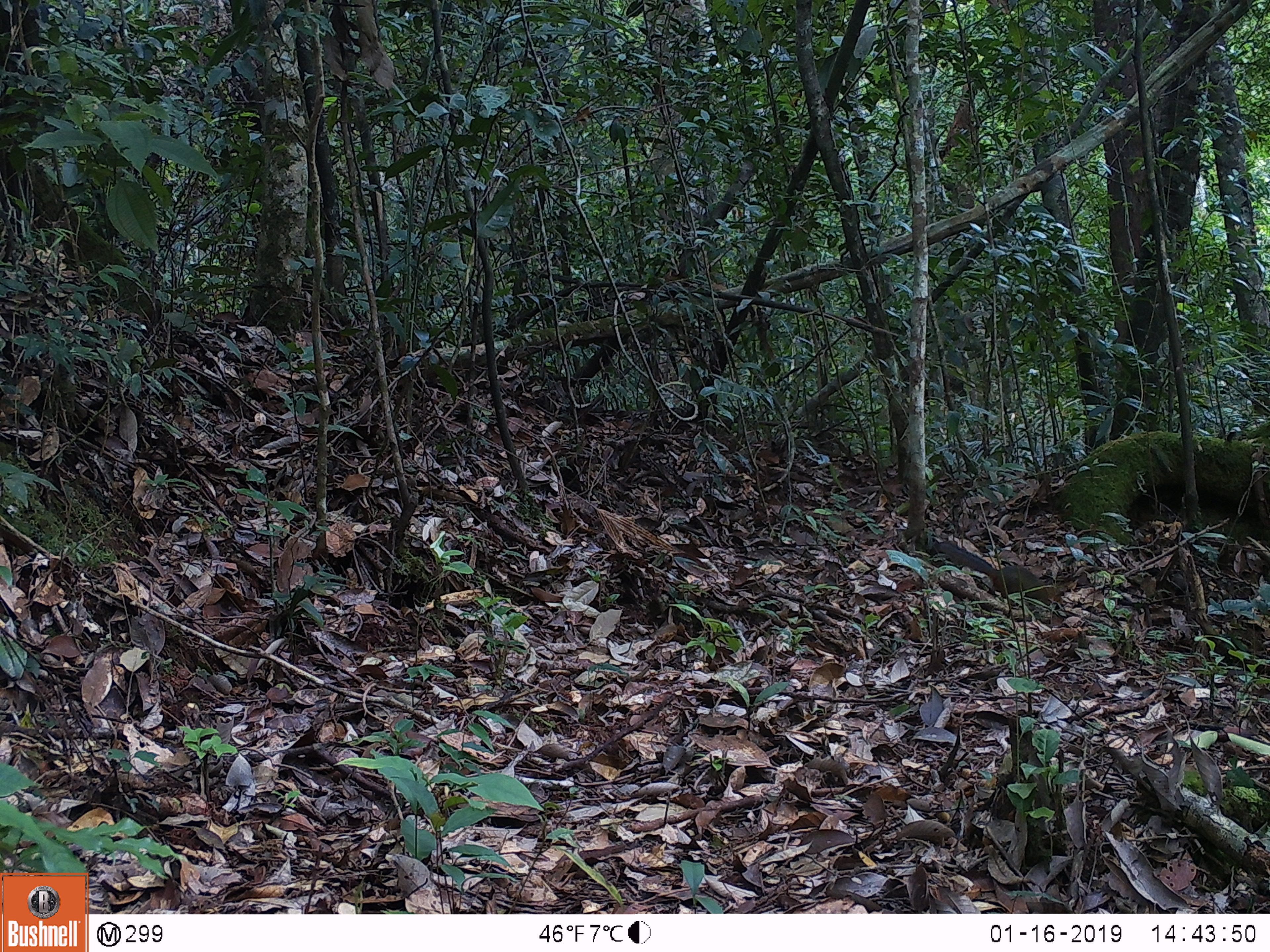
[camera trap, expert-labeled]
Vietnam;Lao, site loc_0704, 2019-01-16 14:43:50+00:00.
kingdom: Animalia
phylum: Chordata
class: Mammalia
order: Artiodactyla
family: Cervidae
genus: Muntiacus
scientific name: Muntiacus rooseveltorum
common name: roosevelt's muntjac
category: roosevelts muntjac group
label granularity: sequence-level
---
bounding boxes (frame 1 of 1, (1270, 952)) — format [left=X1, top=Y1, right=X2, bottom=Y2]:
roosevelts muntjac group: [left=937, top=540, right=1063, bottom=607]